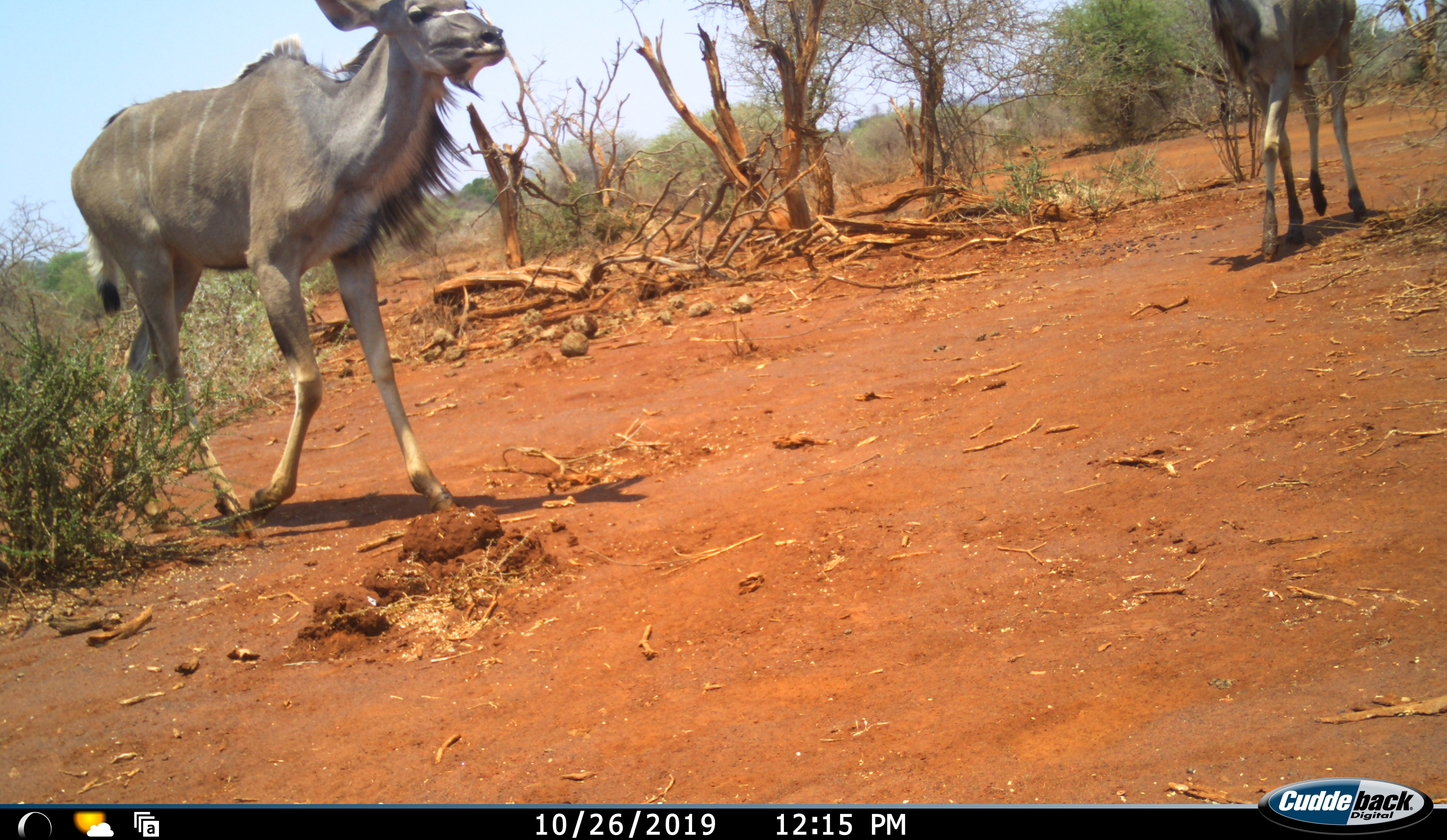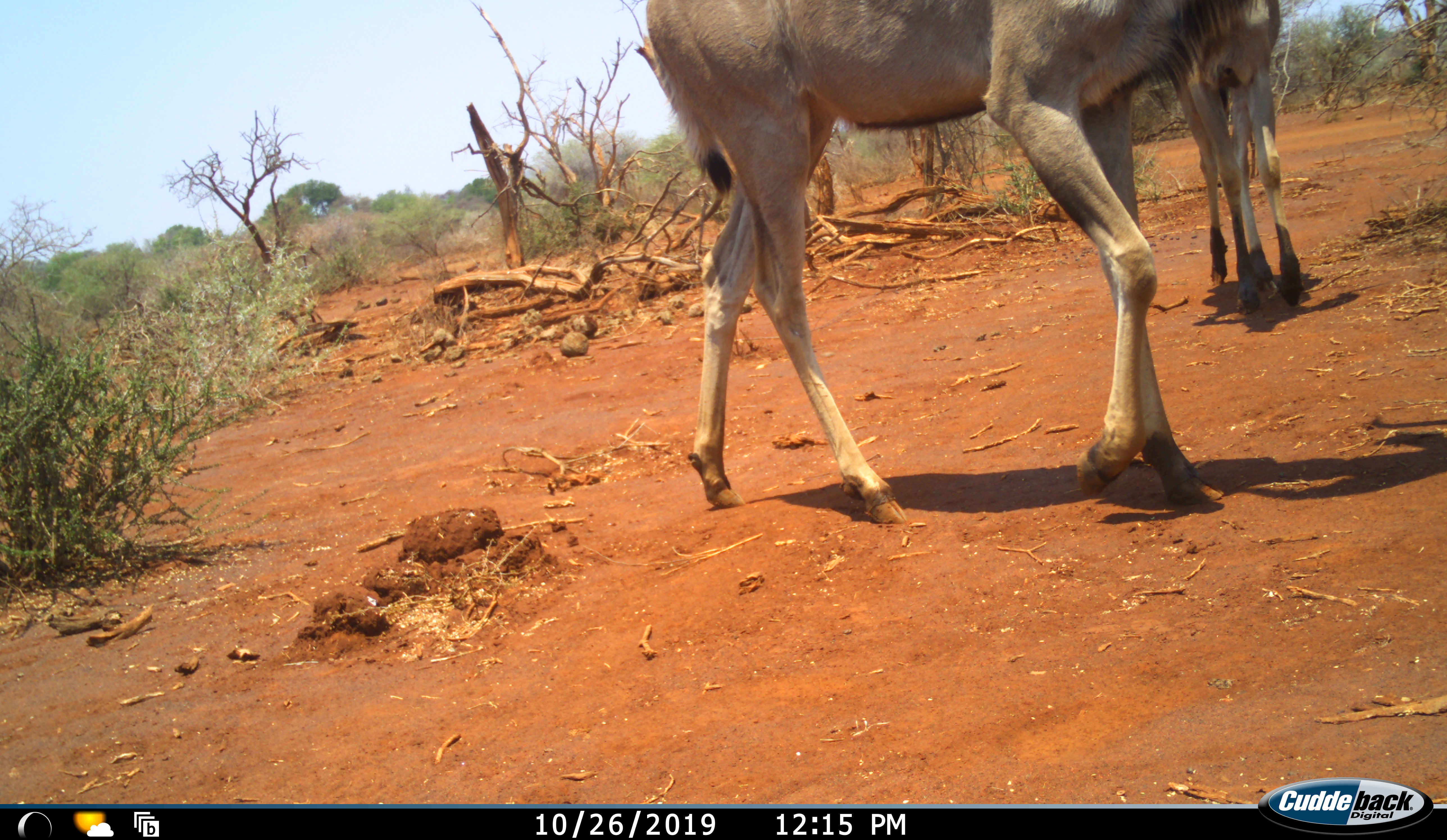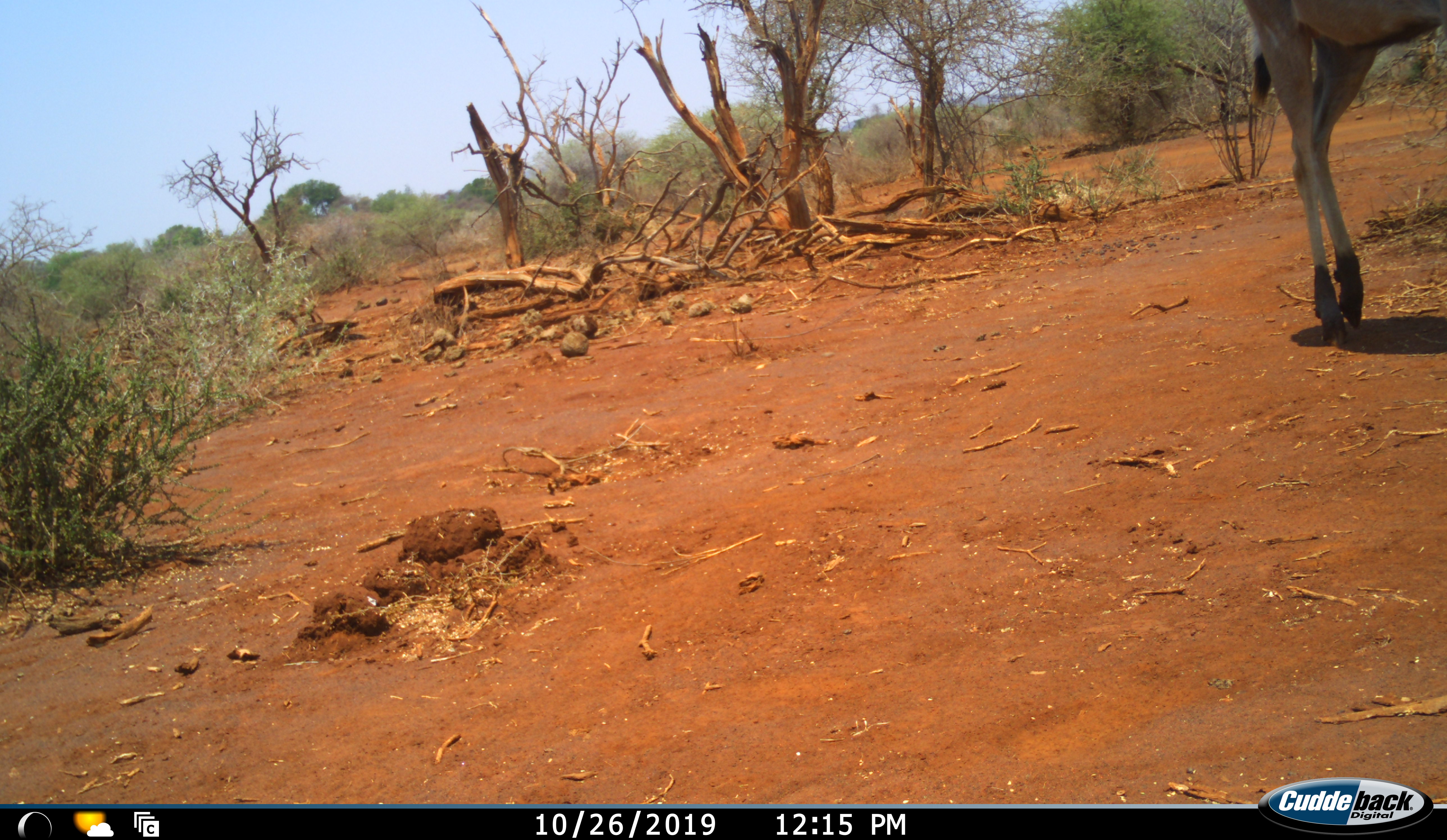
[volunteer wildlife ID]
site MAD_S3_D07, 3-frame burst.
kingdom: Animalia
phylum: Chordata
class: Mammalia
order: Artiodactyla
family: Bovidae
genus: Tragelaphus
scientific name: Tragelaphus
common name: kudu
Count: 2.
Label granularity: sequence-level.